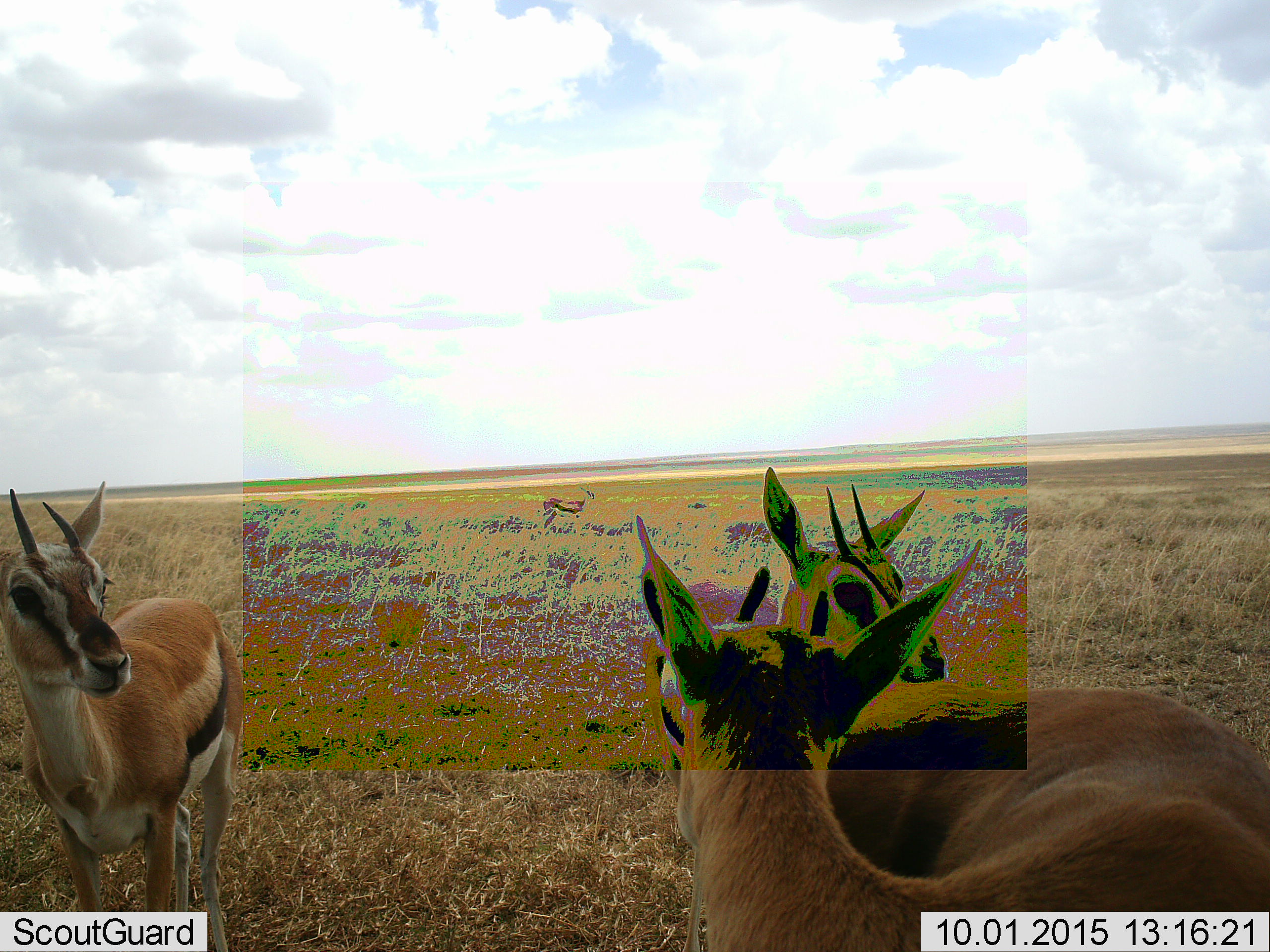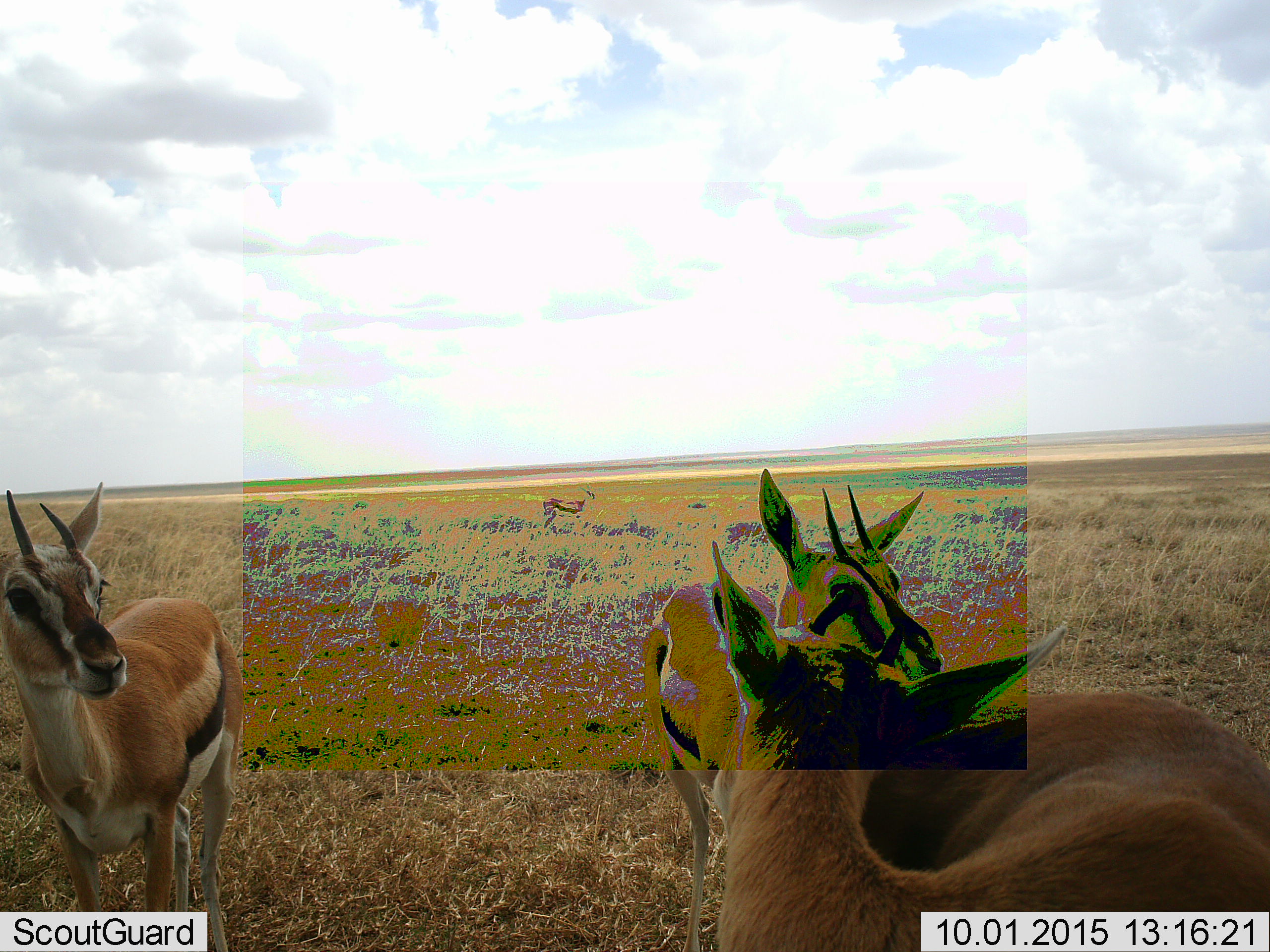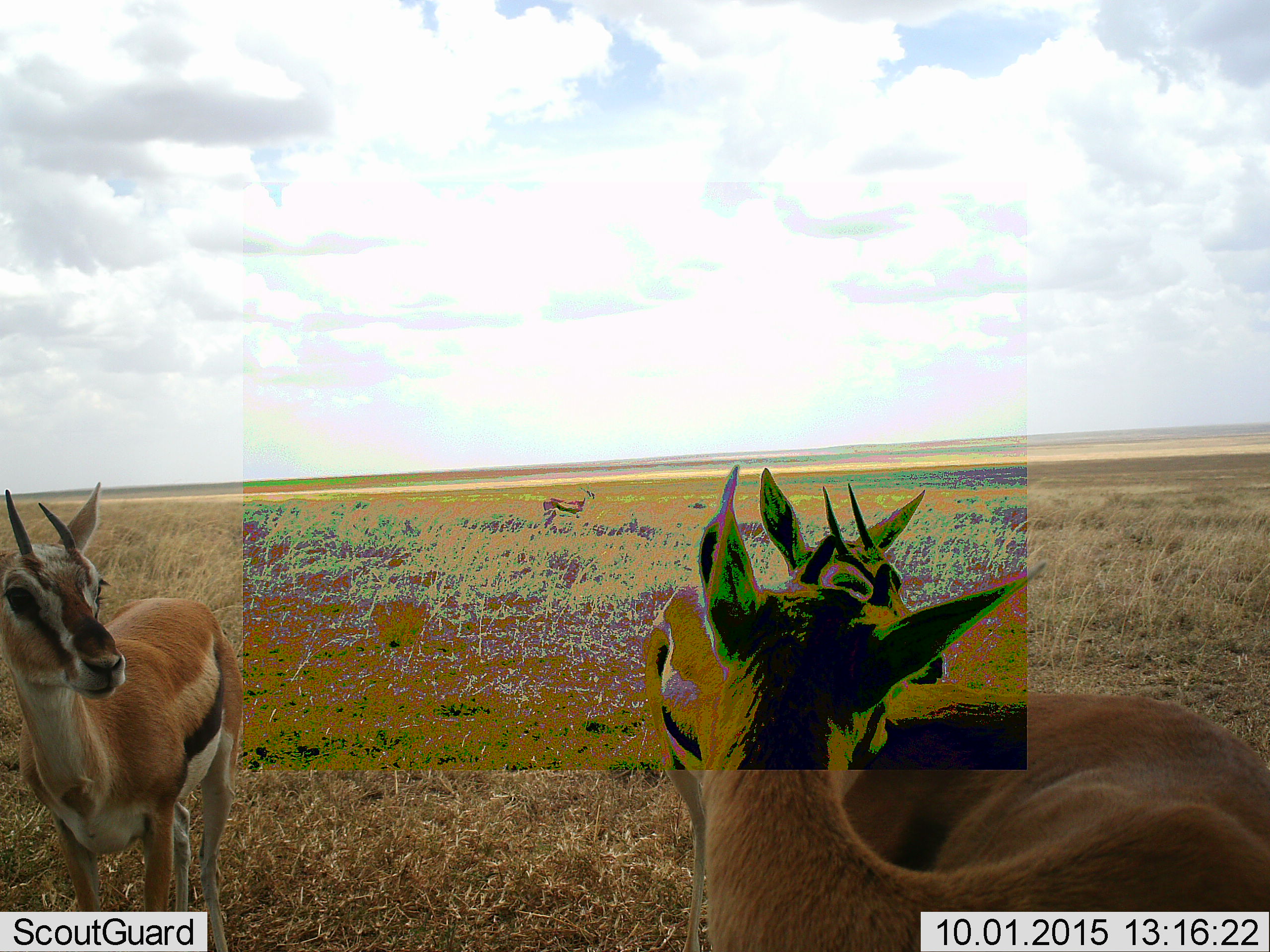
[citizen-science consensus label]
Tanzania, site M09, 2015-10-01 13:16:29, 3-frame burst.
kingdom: Animalia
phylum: Chordata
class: Mammalia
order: Artiodactyla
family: Bovidae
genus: Eudorcas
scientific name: Eudorcas thomsonii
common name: thomson's gazelle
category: gazellethomsons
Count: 4.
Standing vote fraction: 100%.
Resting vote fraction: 0%.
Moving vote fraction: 0%.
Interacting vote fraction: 20%.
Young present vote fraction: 20%.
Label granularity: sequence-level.